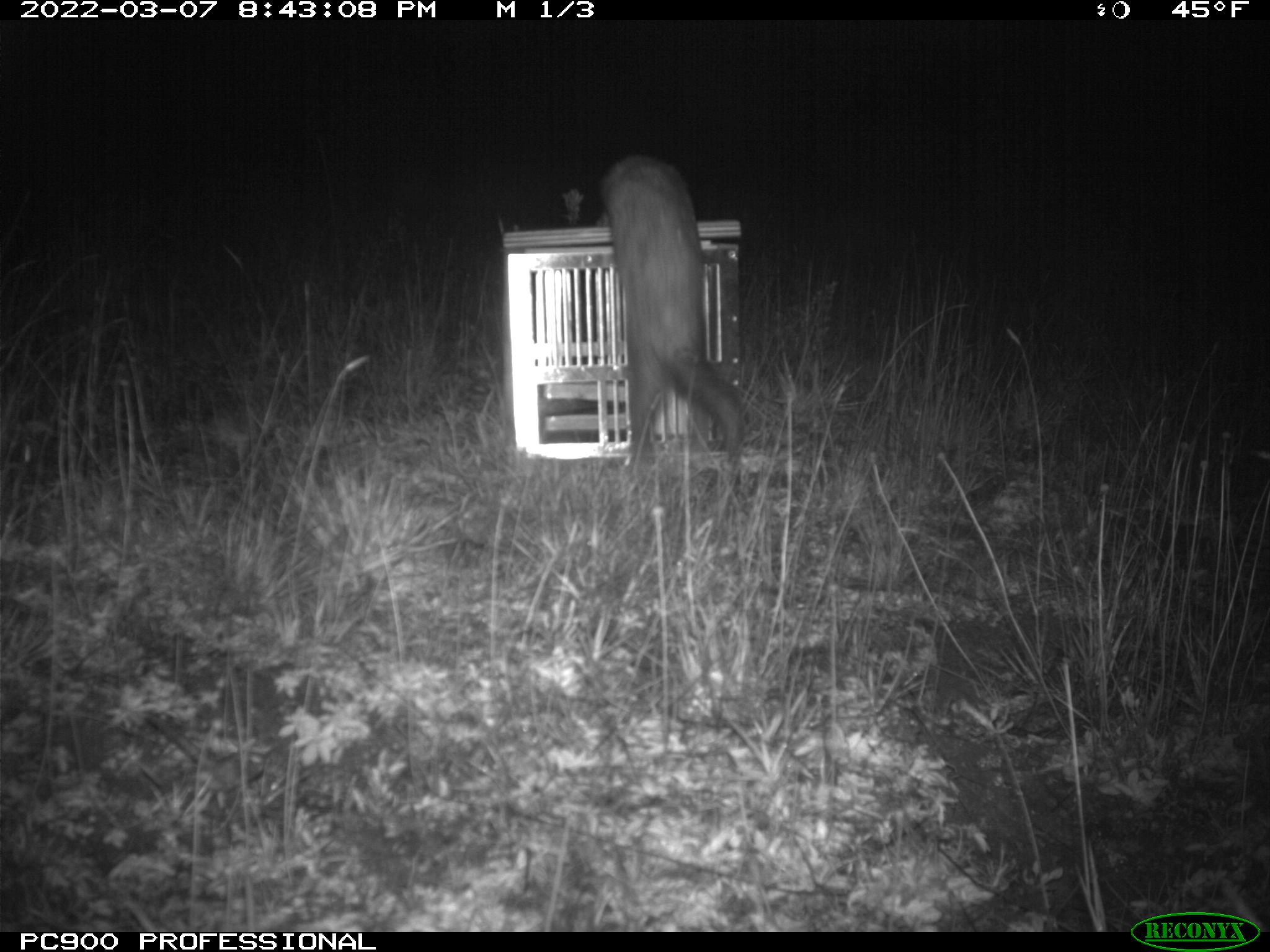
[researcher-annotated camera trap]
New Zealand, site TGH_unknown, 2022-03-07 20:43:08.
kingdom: Animalia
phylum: Chordata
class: Mammalia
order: Carnivora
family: Mustelidae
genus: Mustela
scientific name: Mustela furo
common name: ferret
Ferret (Mustela furo).